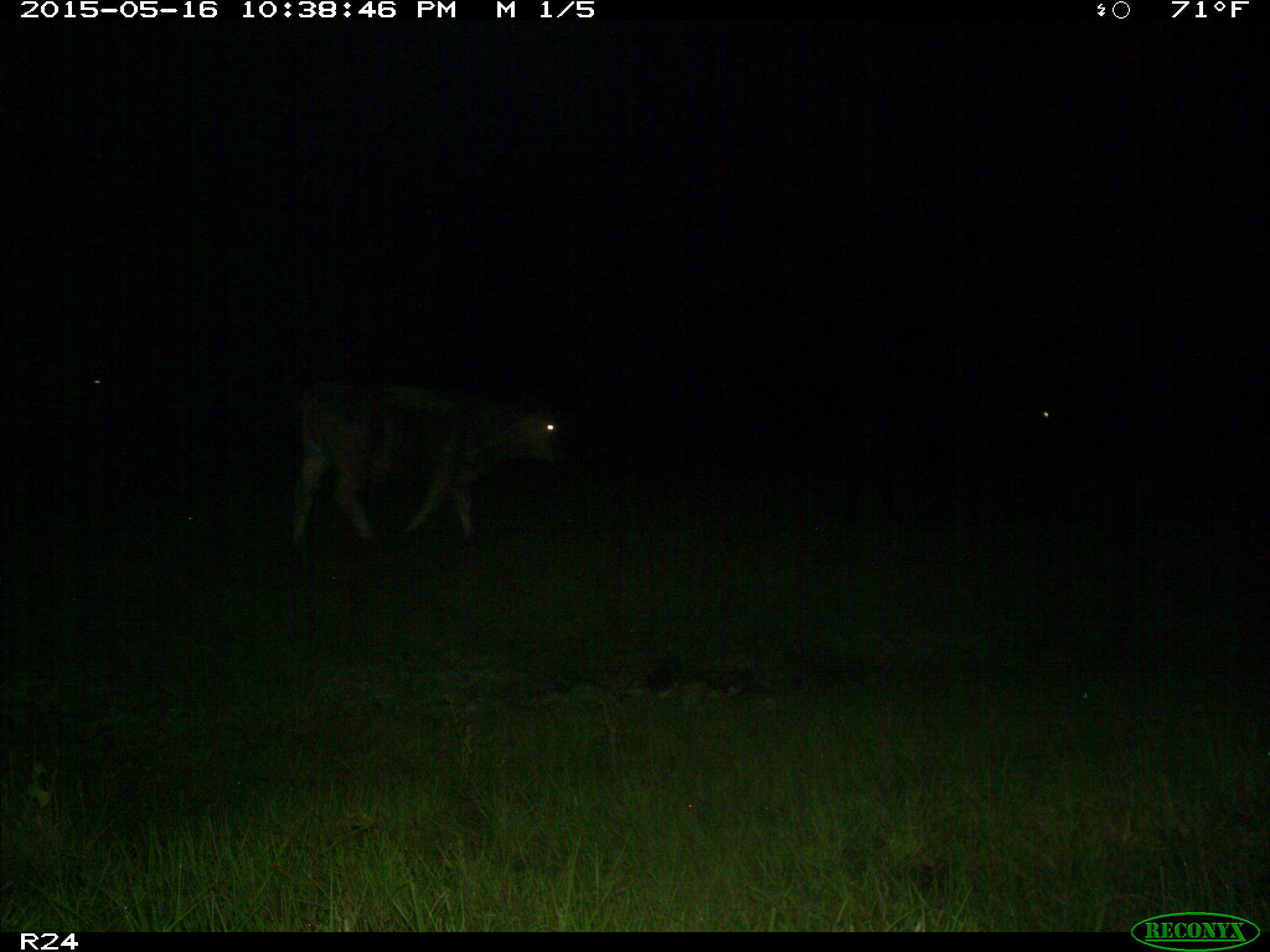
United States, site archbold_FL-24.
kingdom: Animalia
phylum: Chordata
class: Mammalia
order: Artiodactyla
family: Bovidae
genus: Bos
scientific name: Bos taurus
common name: domestic cow